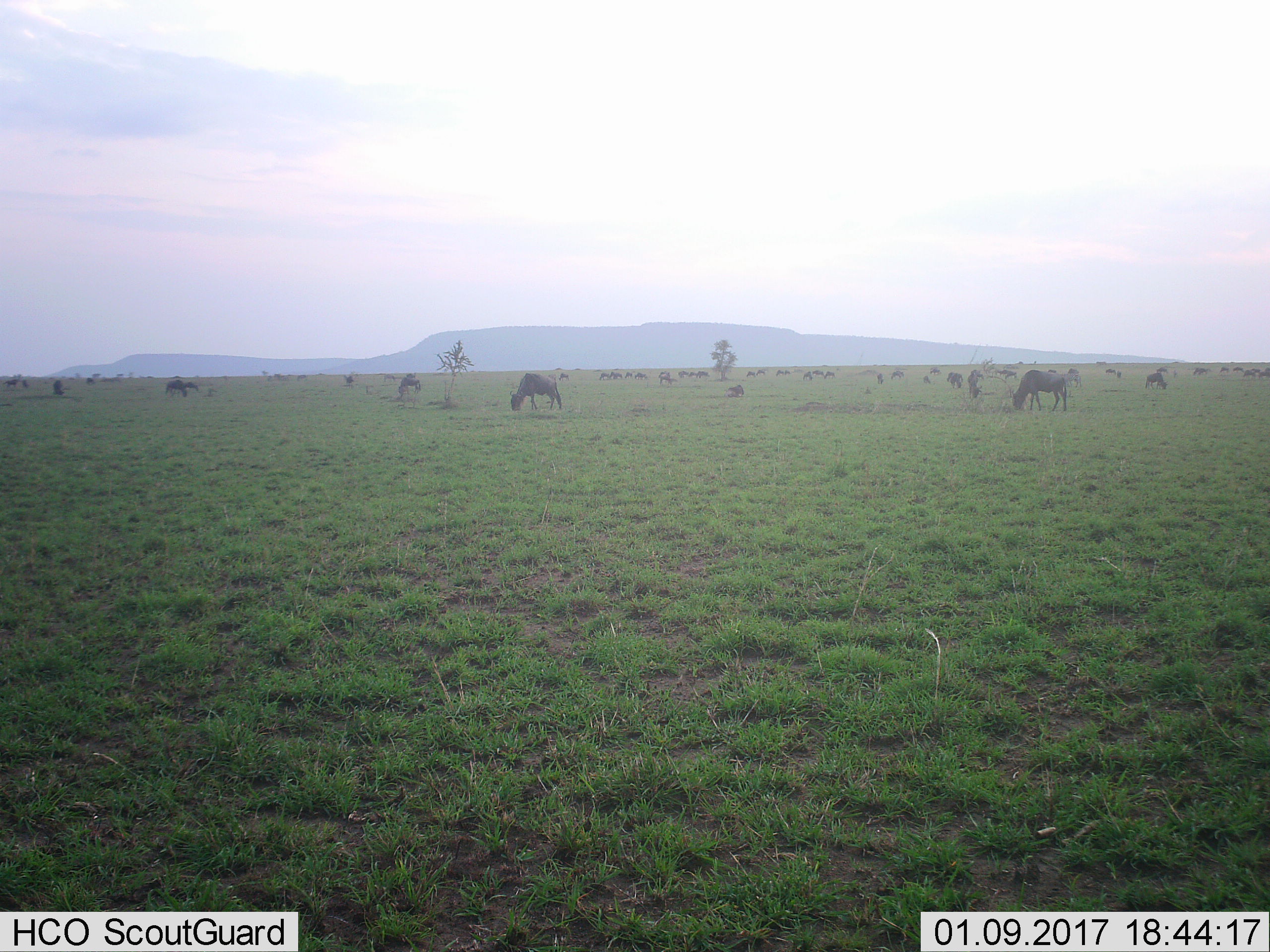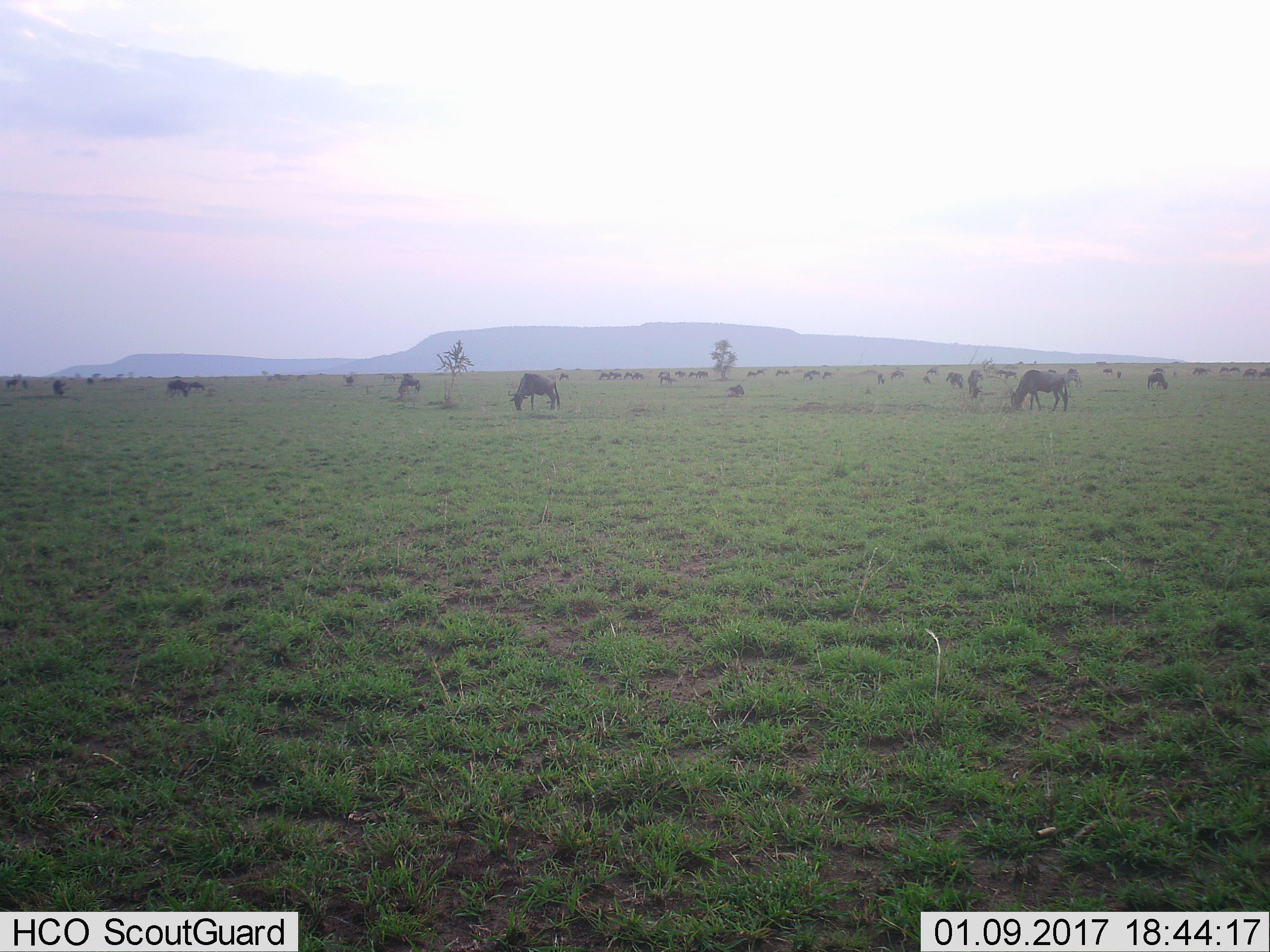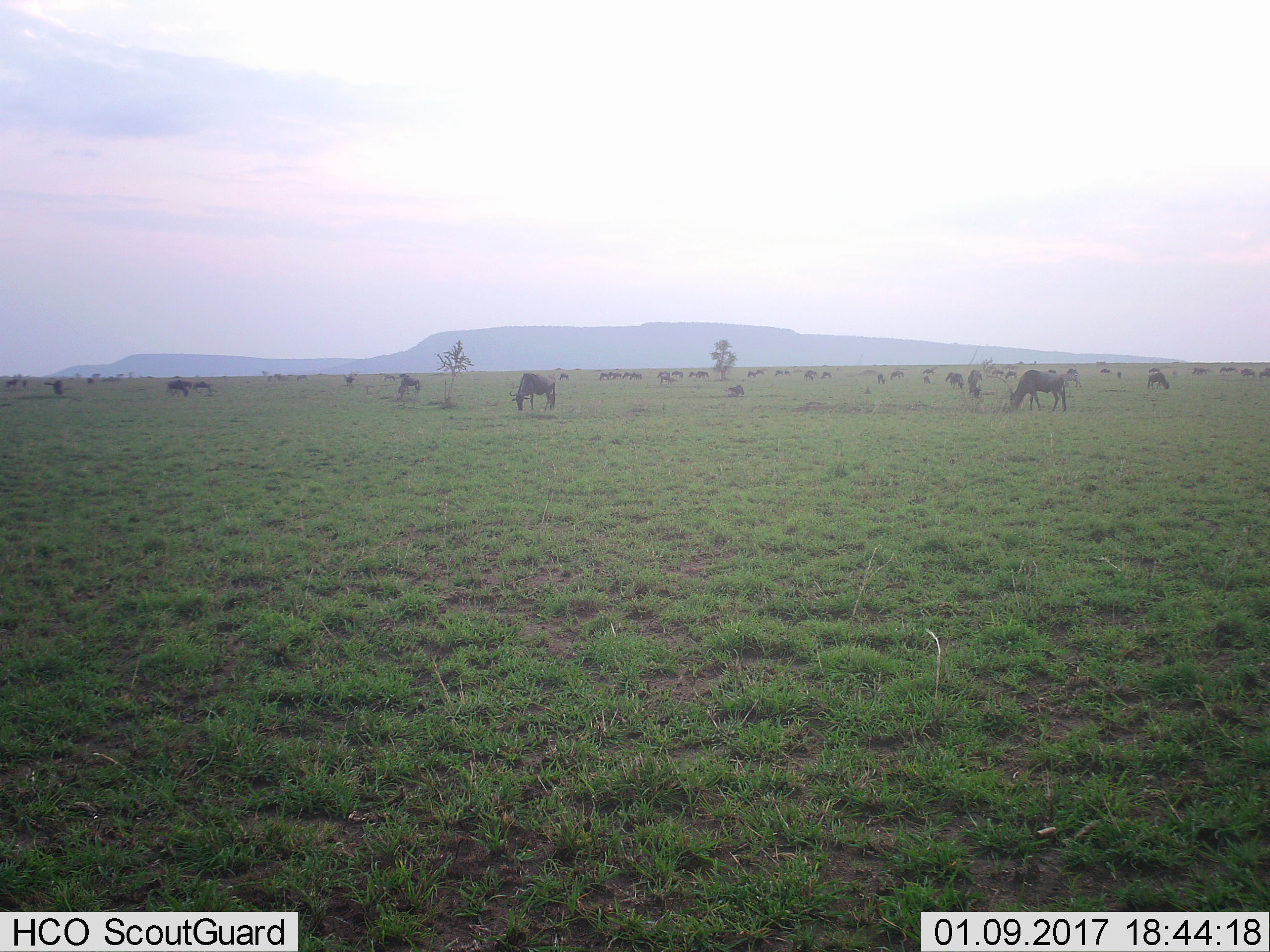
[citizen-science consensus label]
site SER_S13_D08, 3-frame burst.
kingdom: Animalia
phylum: Chordata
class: Mammalia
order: Artiodactyla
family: Bovidae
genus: Connochaetes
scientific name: Connochaetes taurinus taurinus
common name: blue wildebeest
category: wildebeestblue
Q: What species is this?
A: Wildebeestblue (blue wildebeest) (Connochaetes taurinus taurinus).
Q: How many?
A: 11-50.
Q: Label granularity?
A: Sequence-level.